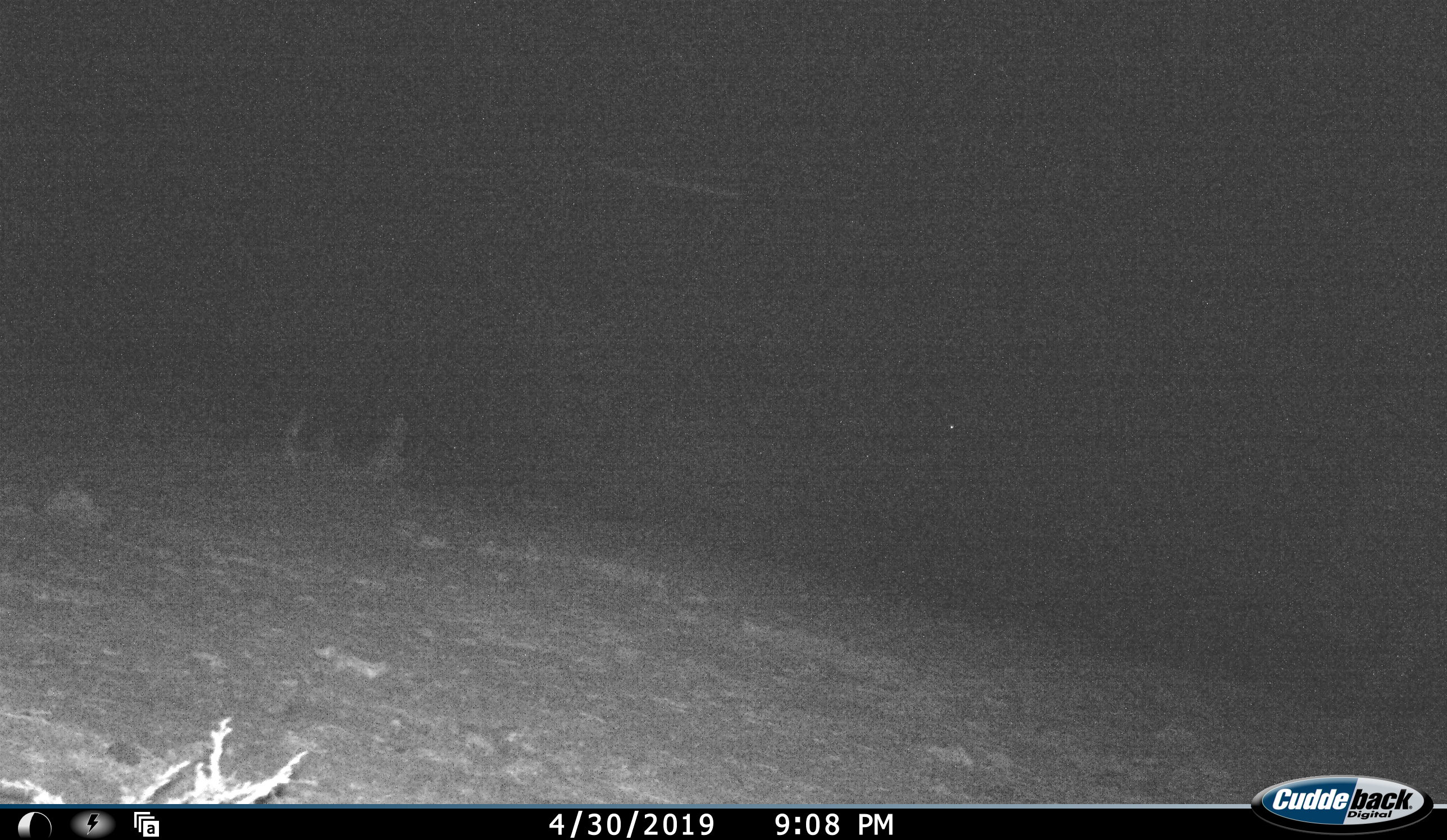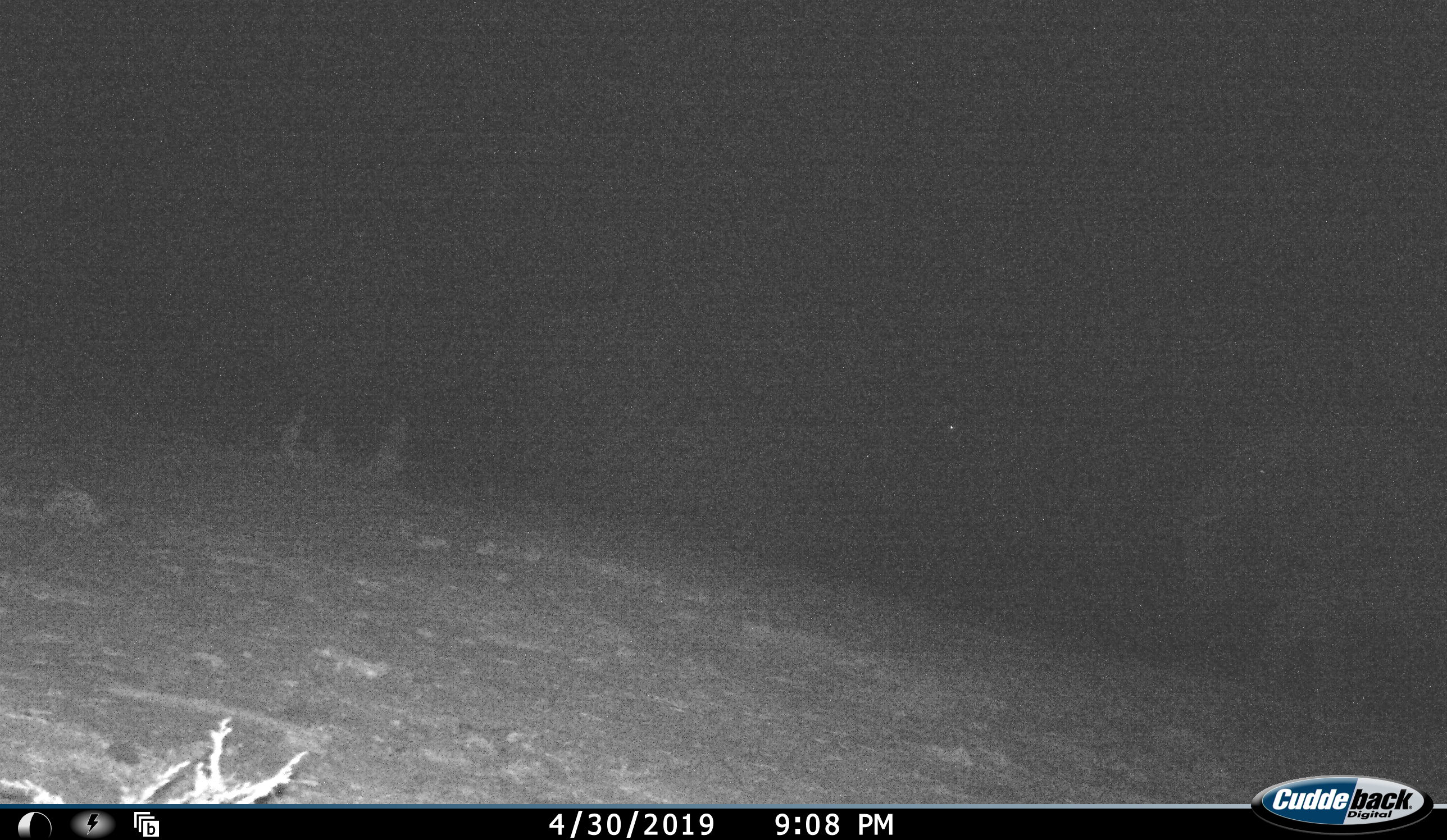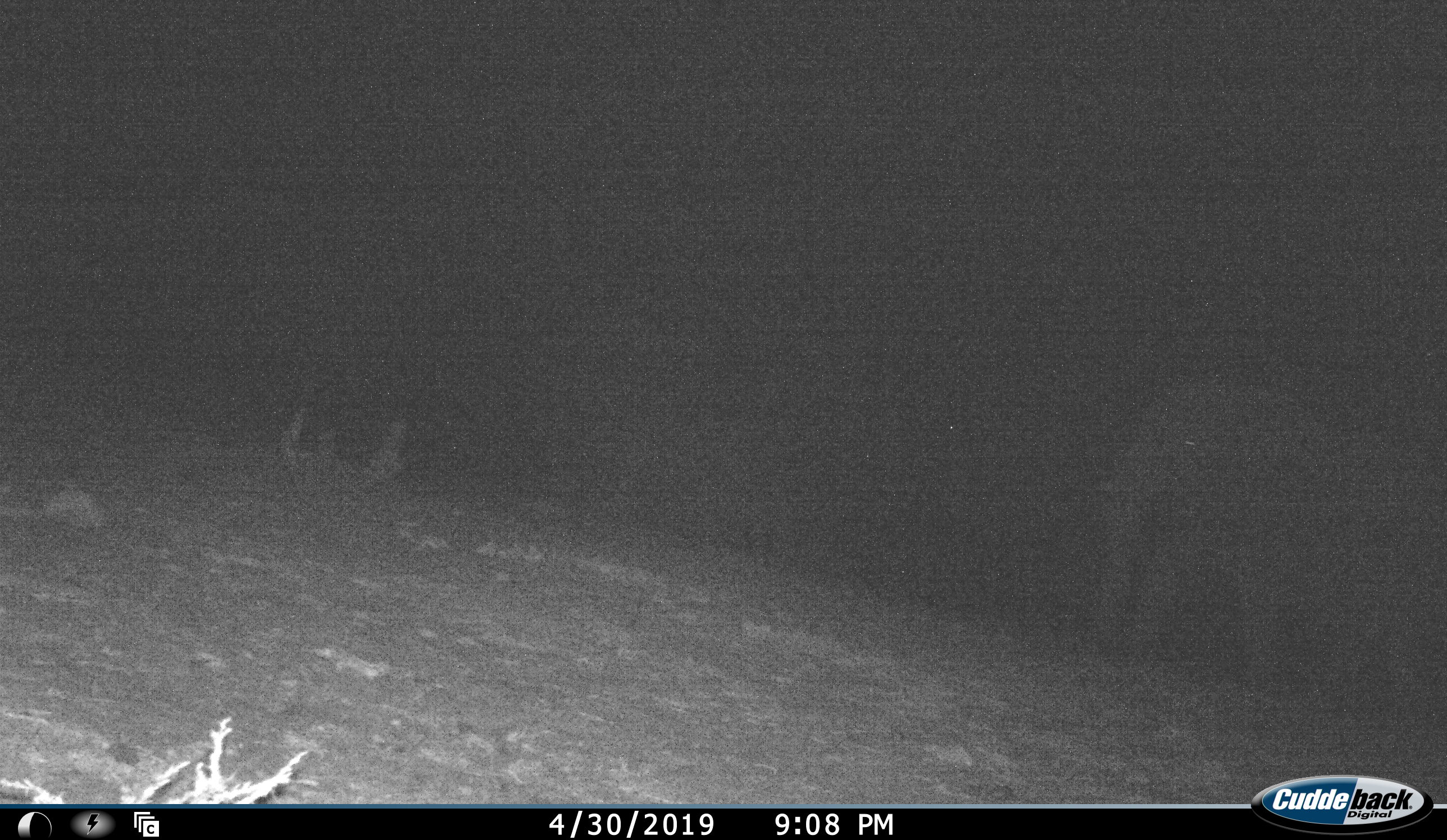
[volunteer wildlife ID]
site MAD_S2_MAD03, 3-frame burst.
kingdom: Animalia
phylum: Chordata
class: Mammalia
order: Proboscidea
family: Elephantidae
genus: Loxodonta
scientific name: Loxodonta africana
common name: african bush elephant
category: elephant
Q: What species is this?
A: Elephant (african bush elephant) (Loxodonta africana).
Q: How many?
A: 1.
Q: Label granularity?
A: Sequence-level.